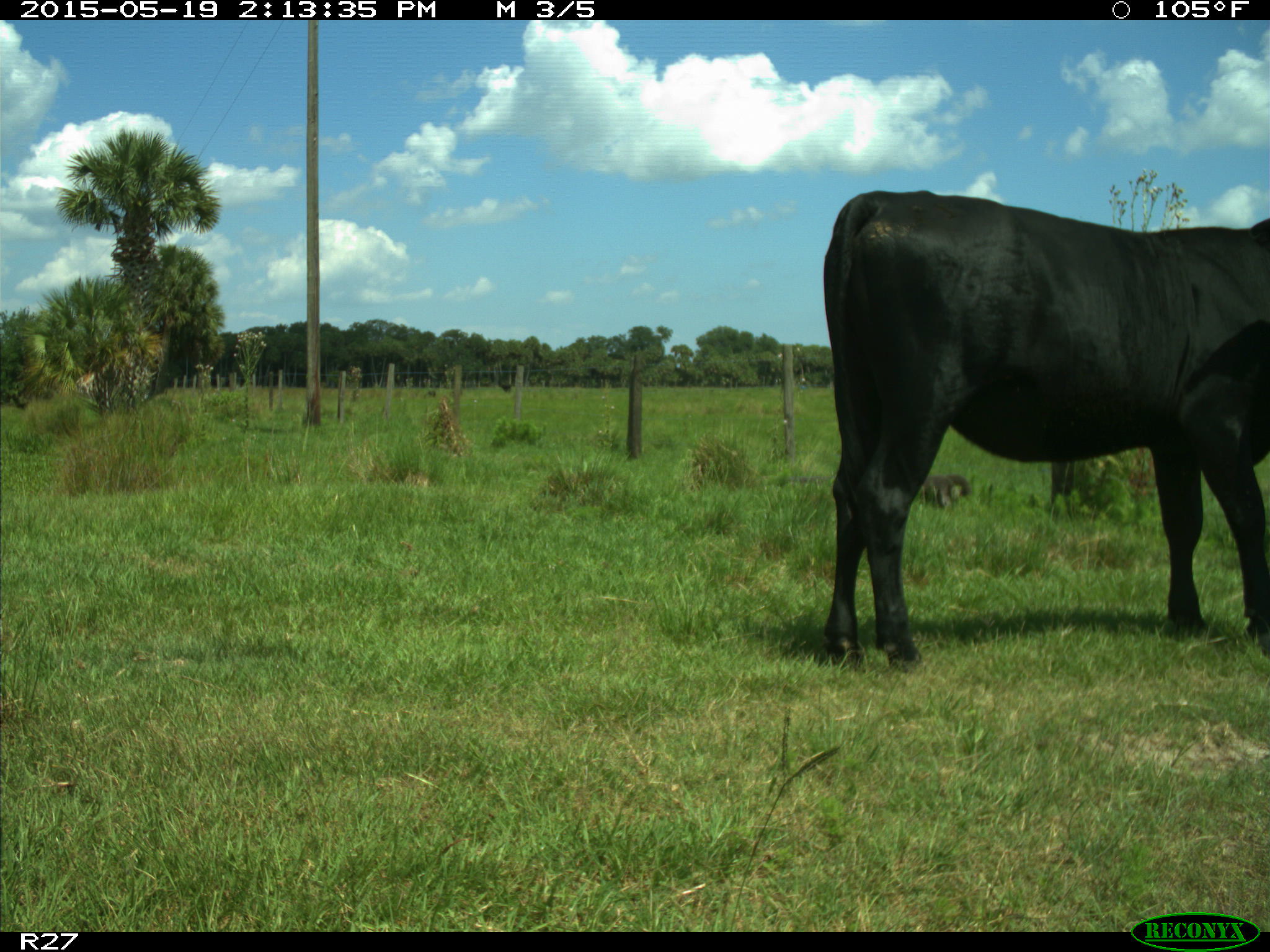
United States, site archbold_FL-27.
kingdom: Animalia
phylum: Chordata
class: Mammalia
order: Artiodactyla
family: Bovidae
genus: Bos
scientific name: Bos taurus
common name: domestic cow